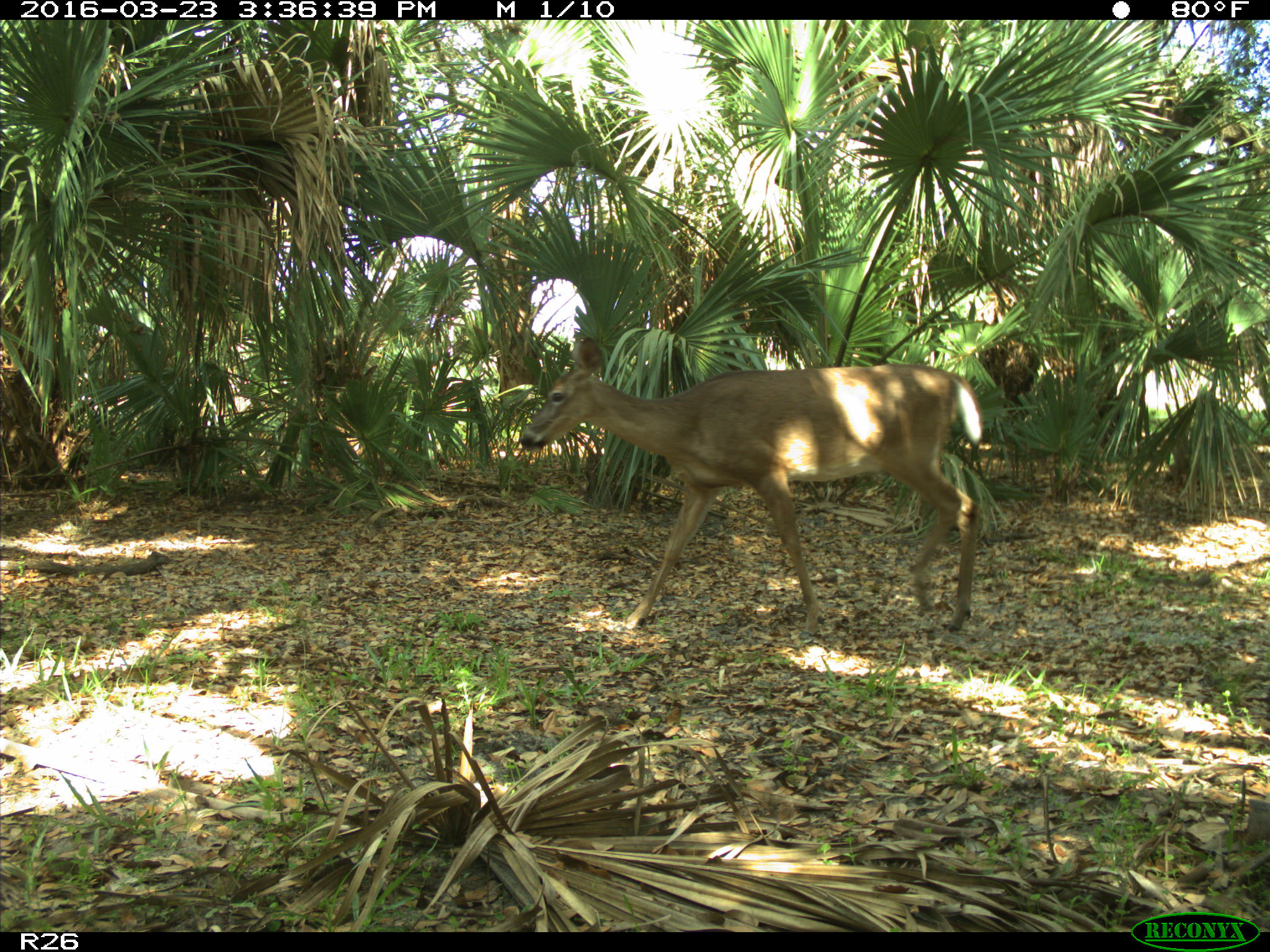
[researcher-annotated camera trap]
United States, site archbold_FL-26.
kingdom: Animalia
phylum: Chordata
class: Mammalia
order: Artiodactyla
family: Cervidae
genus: Odocoileus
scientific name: Odocoileus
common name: deer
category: unidentified deer